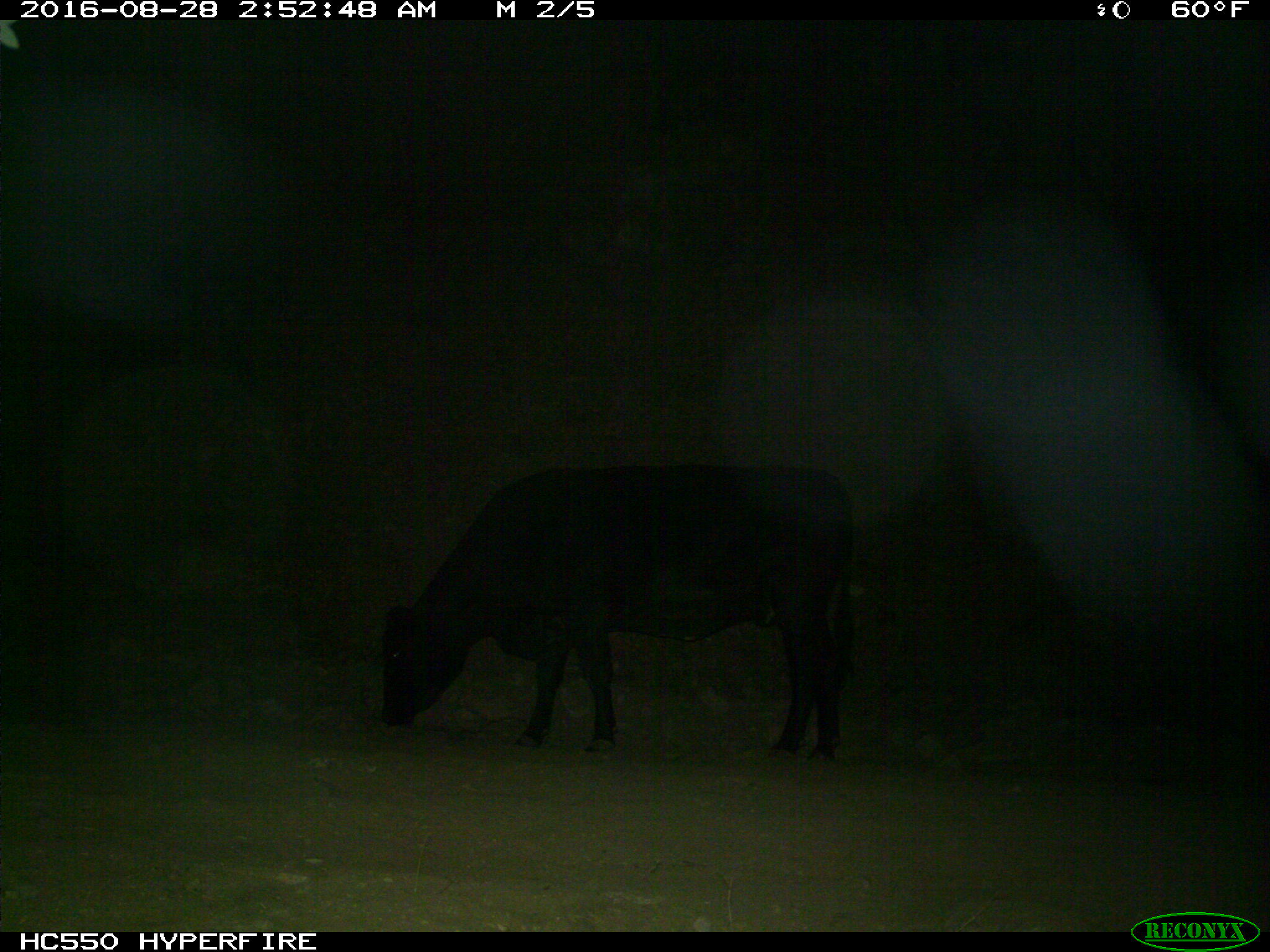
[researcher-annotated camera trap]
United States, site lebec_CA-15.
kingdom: Animalia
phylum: Chordata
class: Mammalia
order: Artiodactyla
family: Bovidae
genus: Bos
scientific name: Bos taurus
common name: domestic cow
Bos taurus (domestic cow).